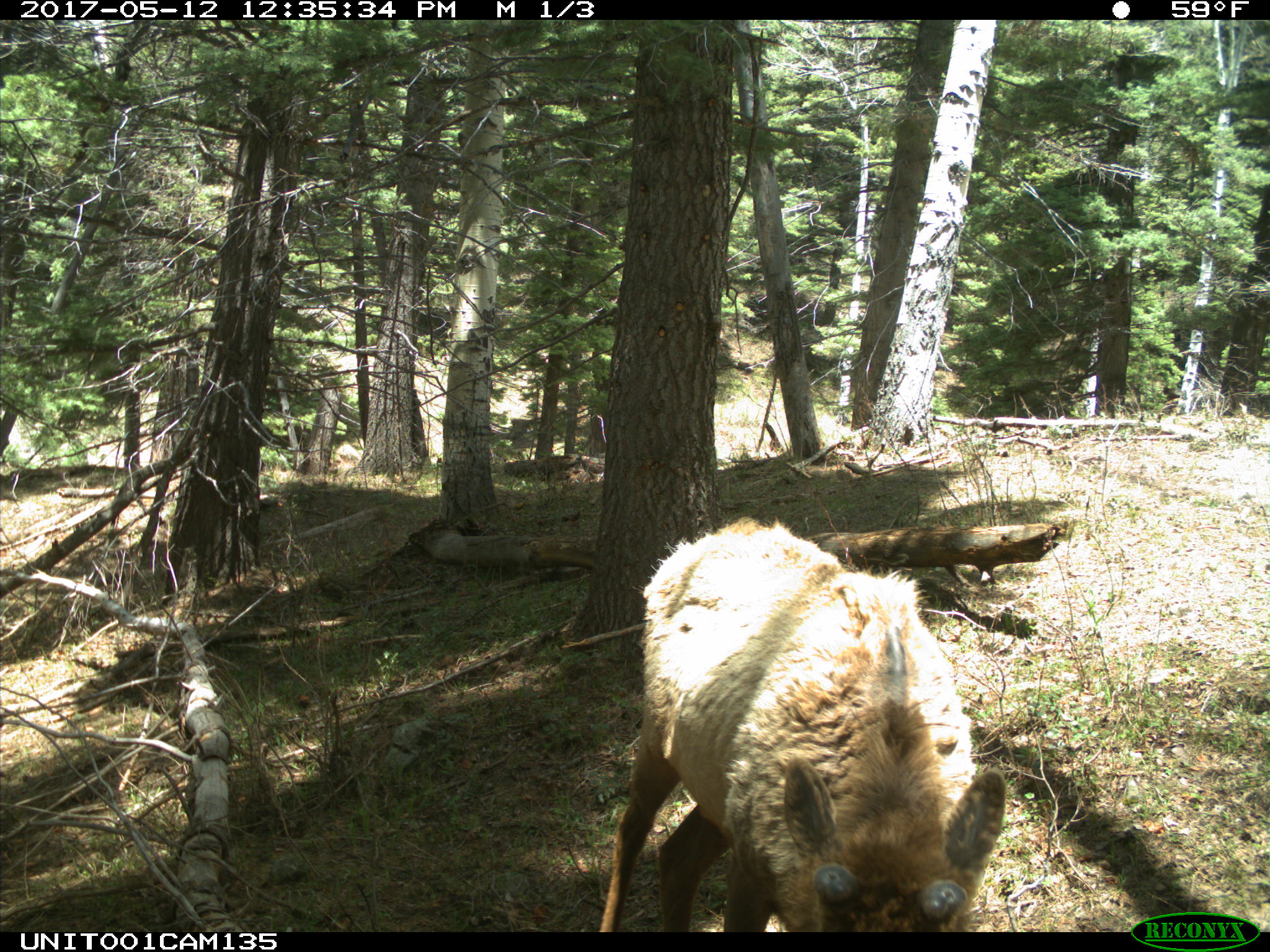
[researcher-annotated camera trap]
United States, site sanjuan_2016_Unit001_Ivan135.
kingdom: Animalia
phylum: Chordata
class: Mammalia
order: Artiodactyla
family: Cervidae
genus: Cervus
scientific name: Cervus elaphus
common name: red deer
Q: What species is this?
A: Cervus elaphus (red deer).